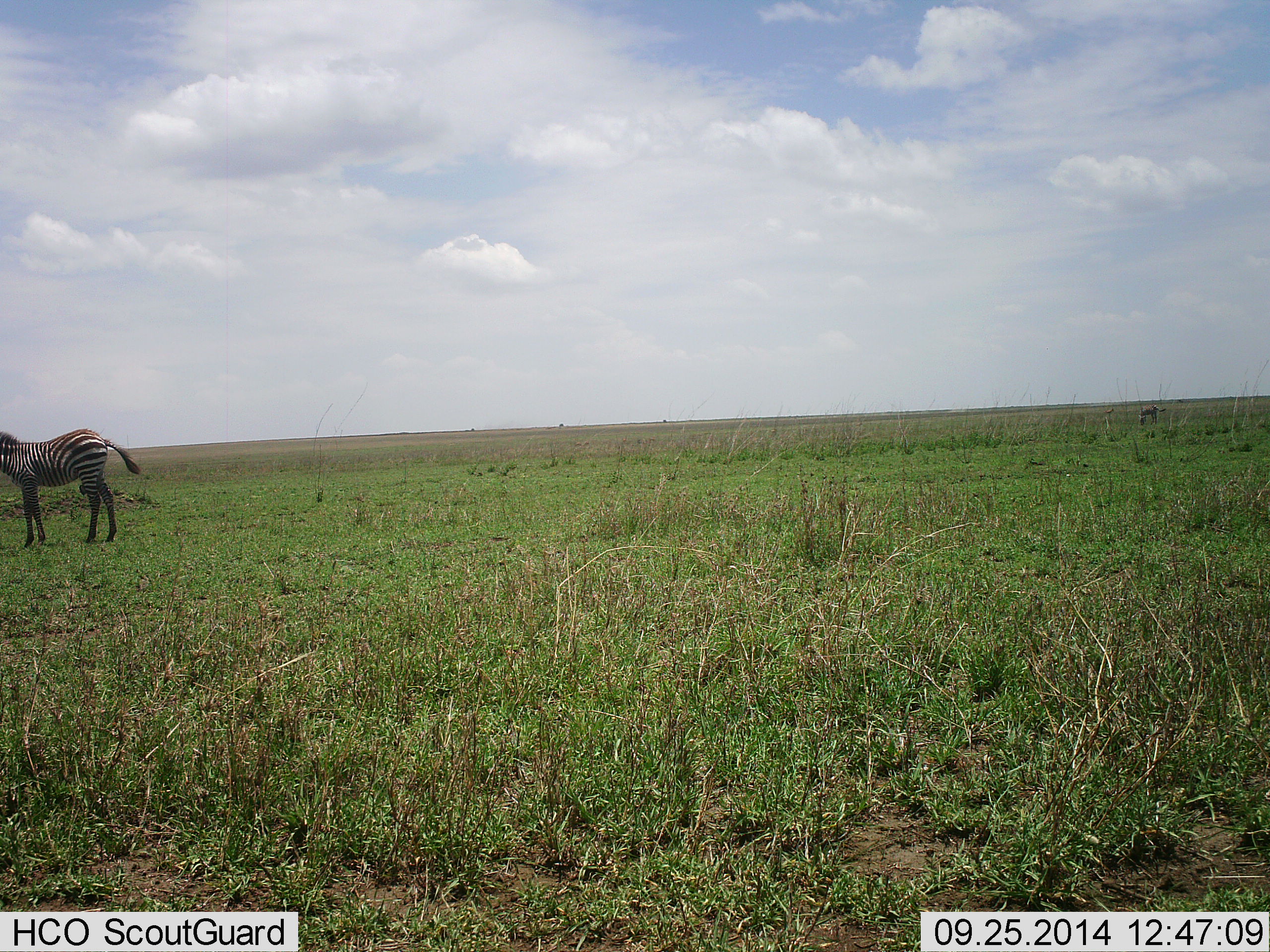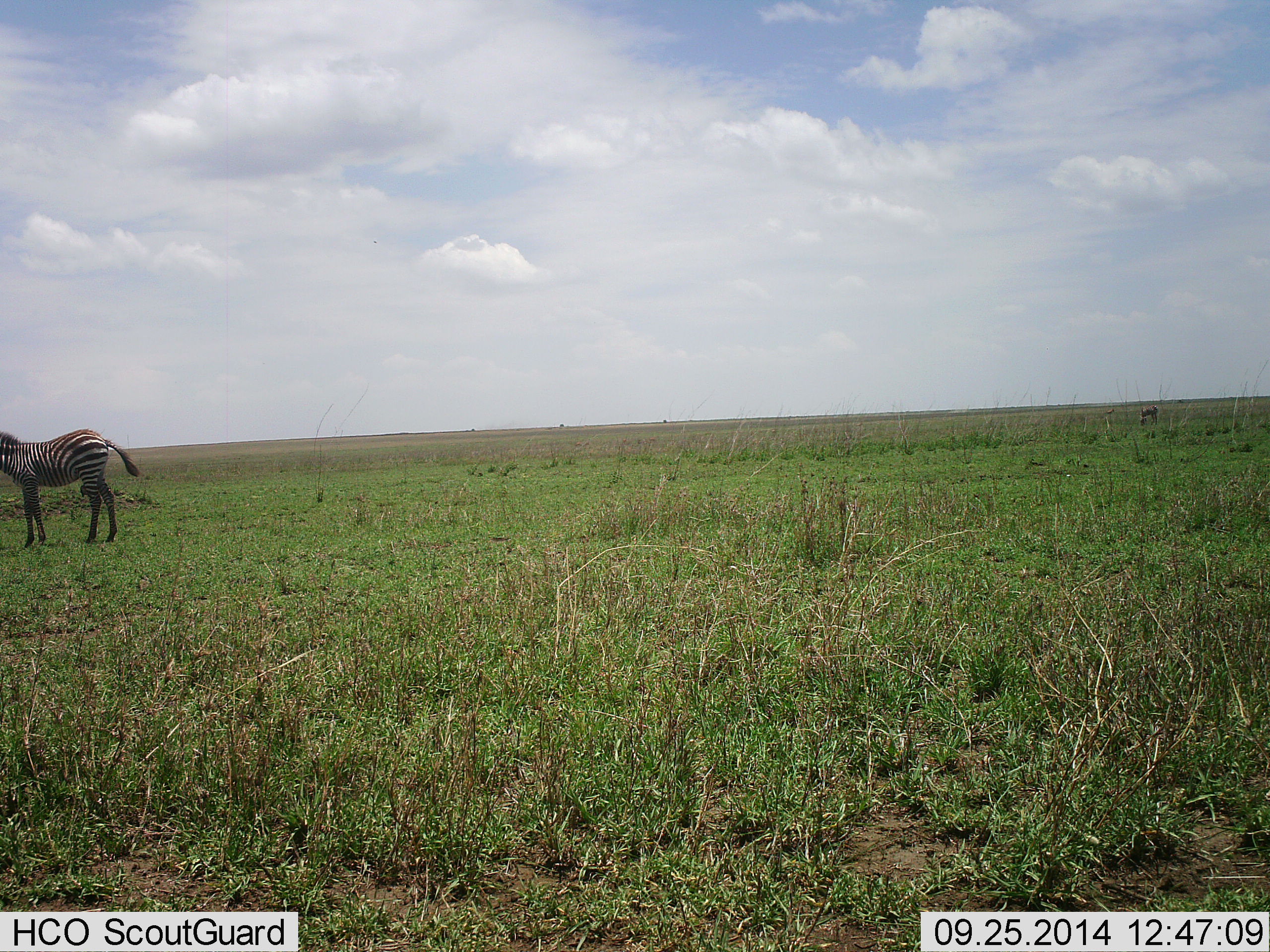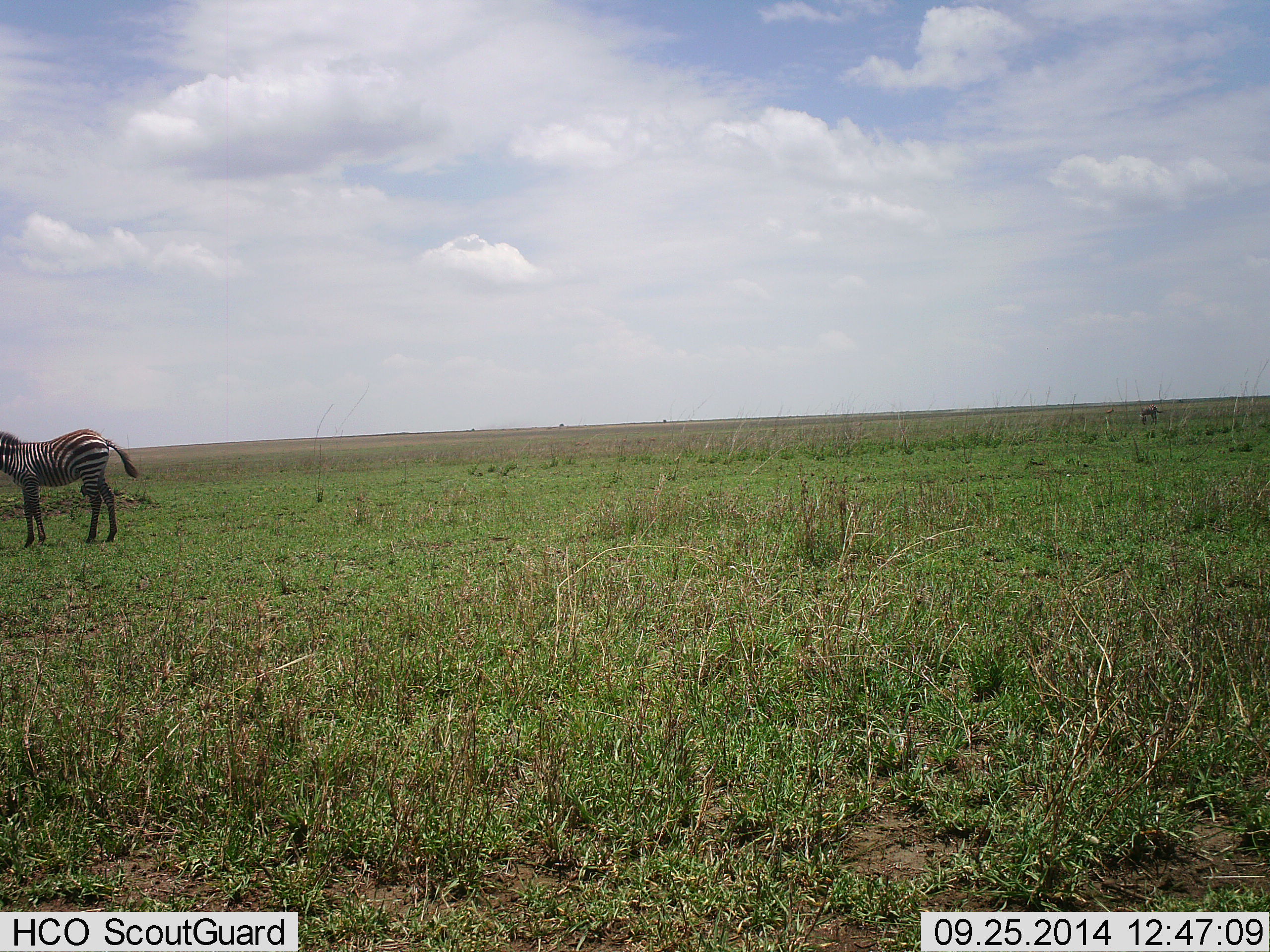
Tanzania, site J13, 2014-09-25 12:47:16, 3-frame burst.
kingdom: Animalia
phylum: Chordata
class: Mammalia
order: Perissodactyla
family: Equidae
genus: Equus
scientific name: Equus quagga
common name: plains zebra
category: zebra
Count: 1.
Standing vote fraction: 80%.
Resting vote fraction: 0%.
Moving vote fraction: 10%.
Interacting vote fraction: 0%.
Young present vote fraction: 30%.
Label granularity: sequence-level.